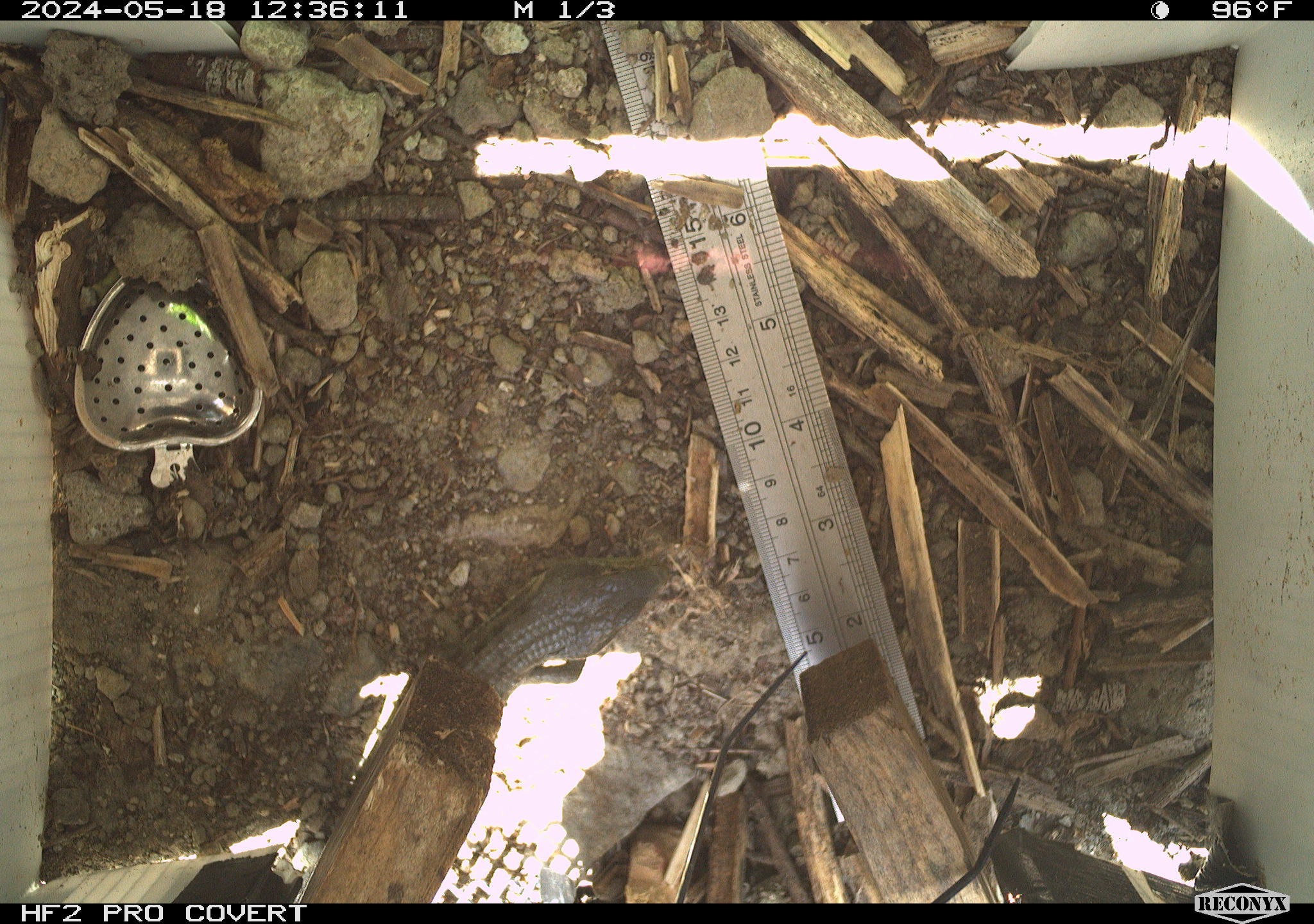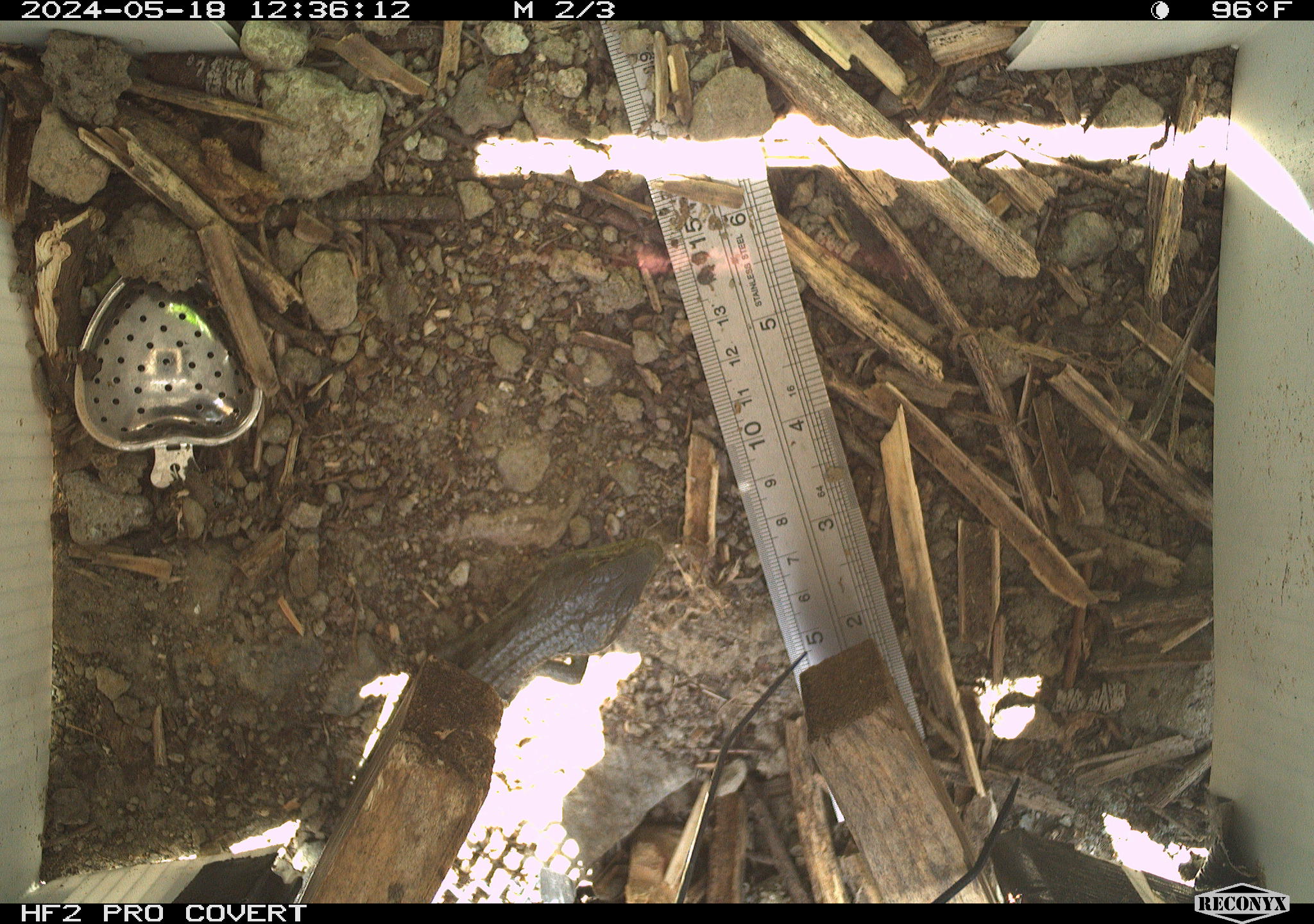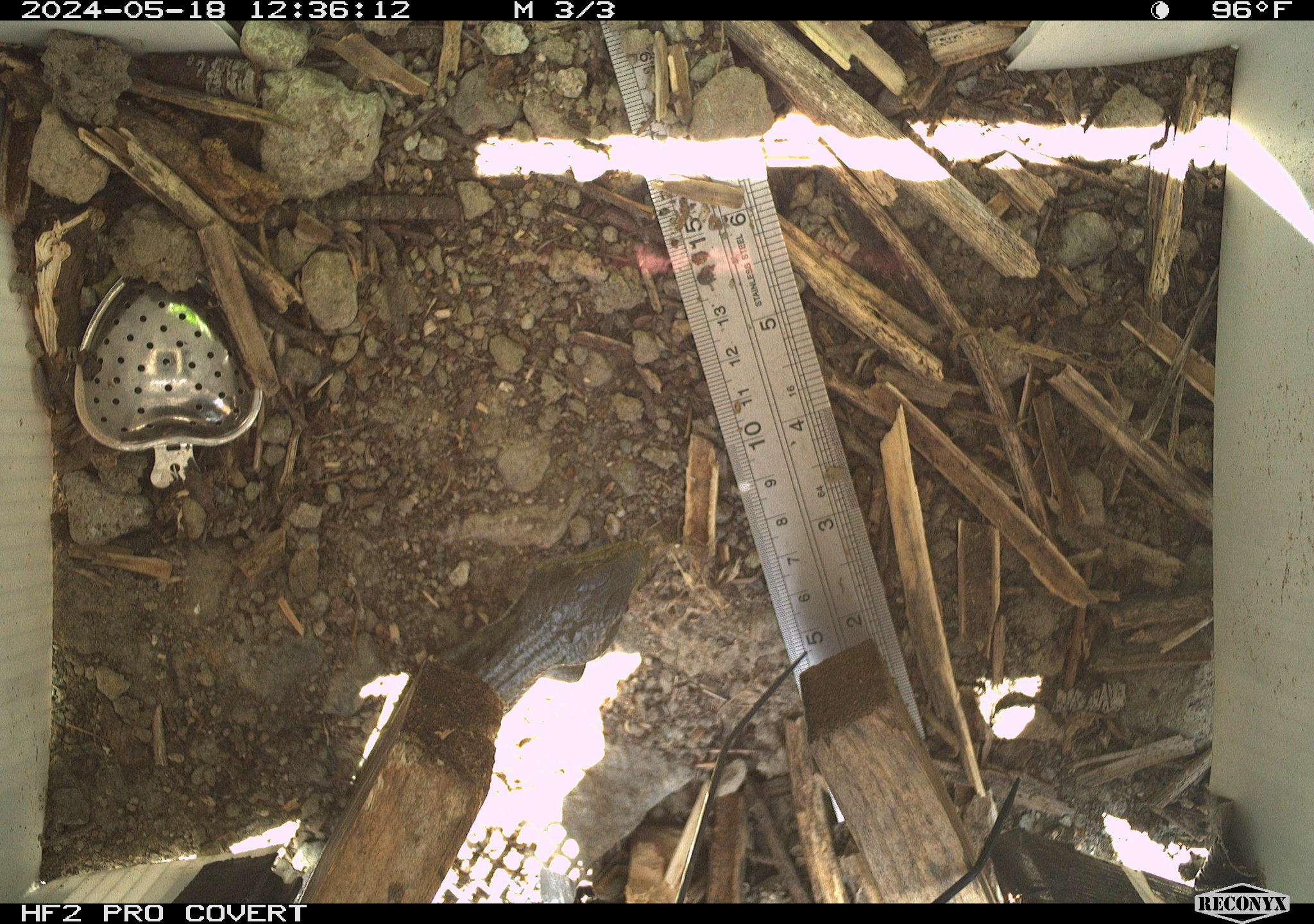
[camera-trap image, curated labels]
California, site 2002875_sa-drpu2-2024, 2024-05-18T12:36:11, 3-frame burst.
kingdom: Animalia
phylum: Chordata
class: Reptilia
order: Squamata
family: Anguidae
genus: Elgaria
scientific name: Elgaria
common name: alligator lizards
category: elgaria species